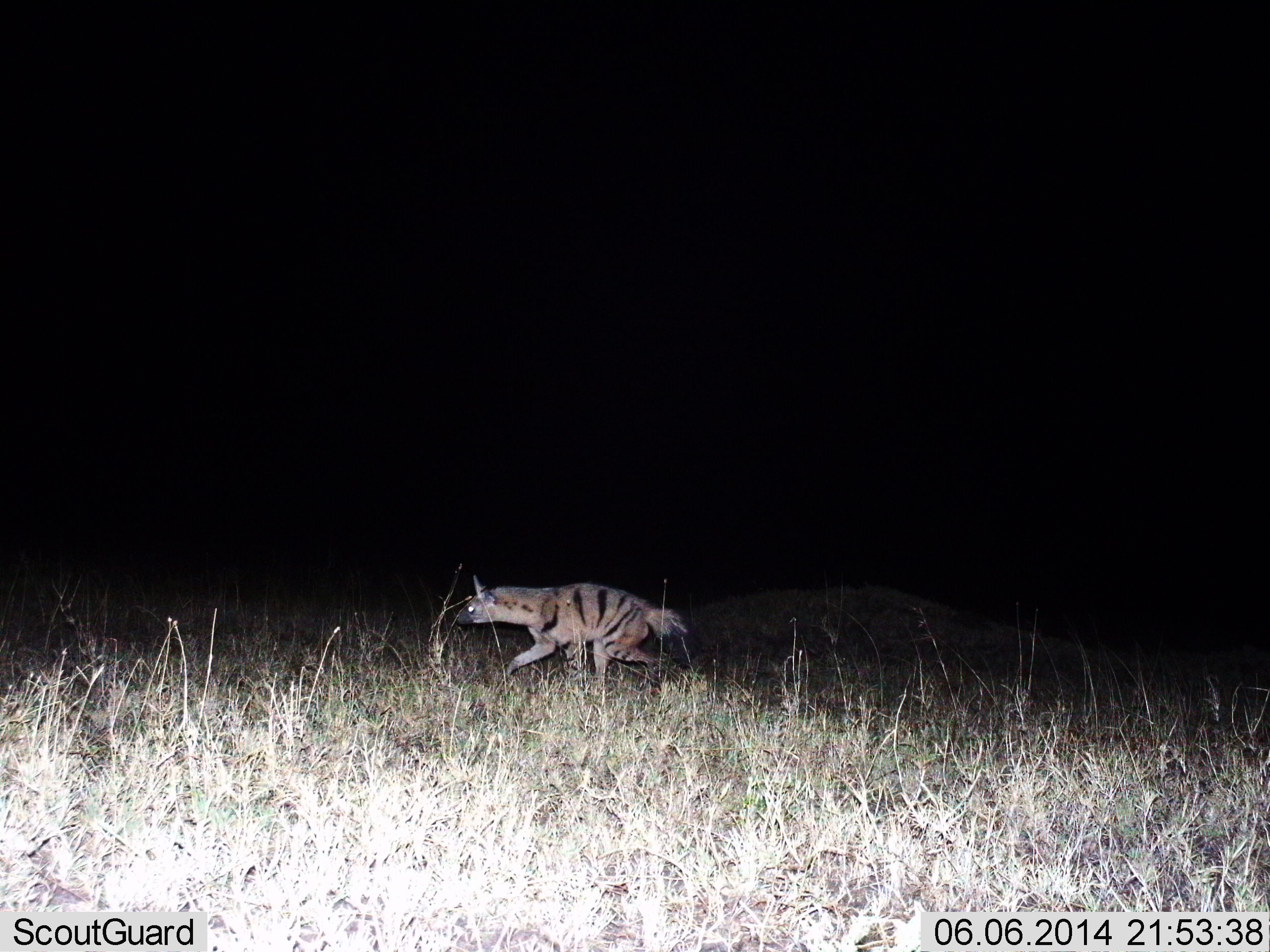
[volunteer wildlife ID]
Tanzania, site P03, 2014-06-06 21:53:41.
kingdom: Animalia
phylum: Chordata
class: Mammalia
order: Carnivora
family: Hyaenidae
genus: Proteles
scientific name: Proteles cristatus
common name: aardwolf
Aardwolf (Proteles cristatus), count 1. Behavior (volunteer vote fractions): standing 0%, resting 0%, moving 100%, interacting 0%. Young present (vote fraction): 0%. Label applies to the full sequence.